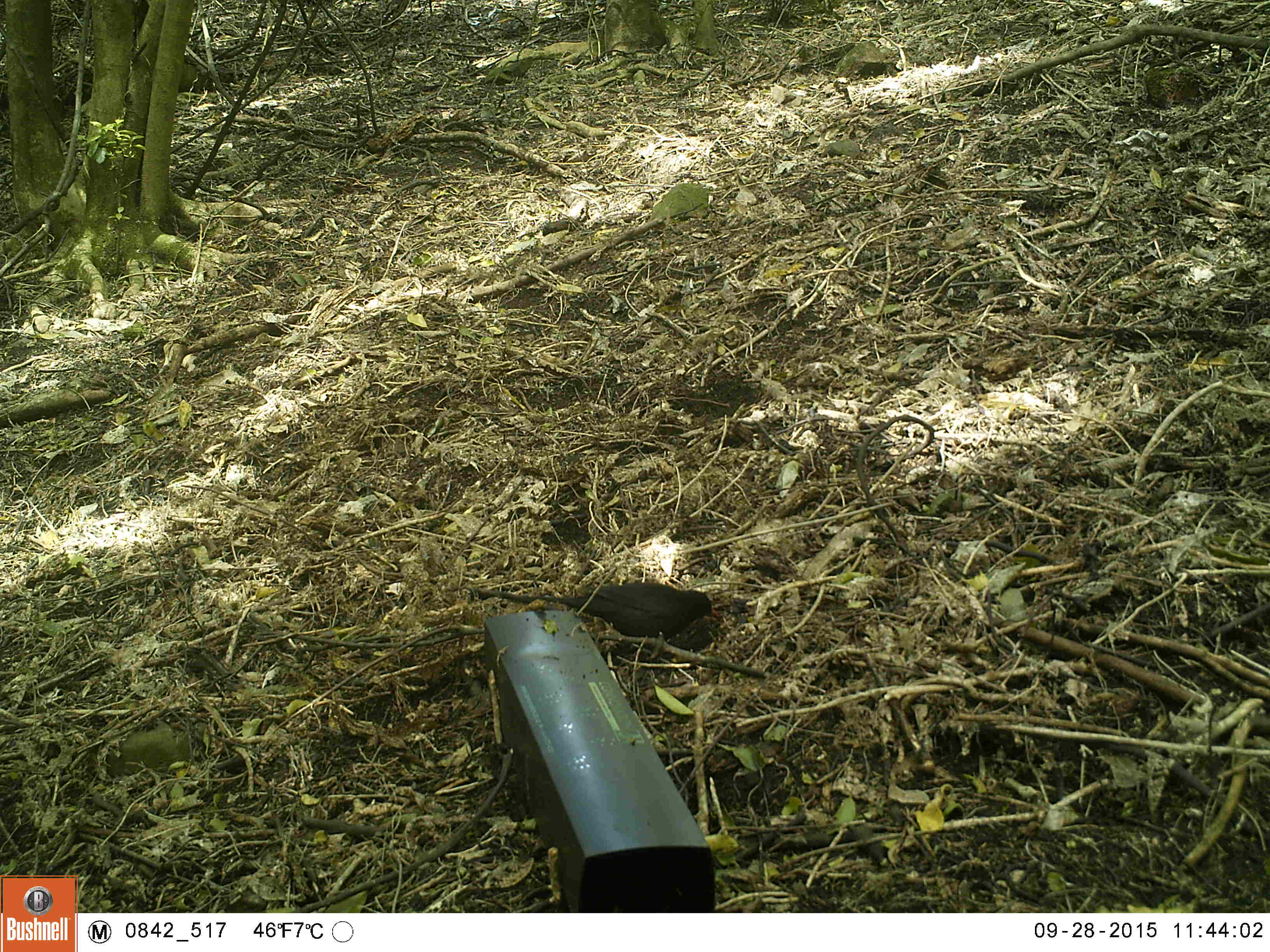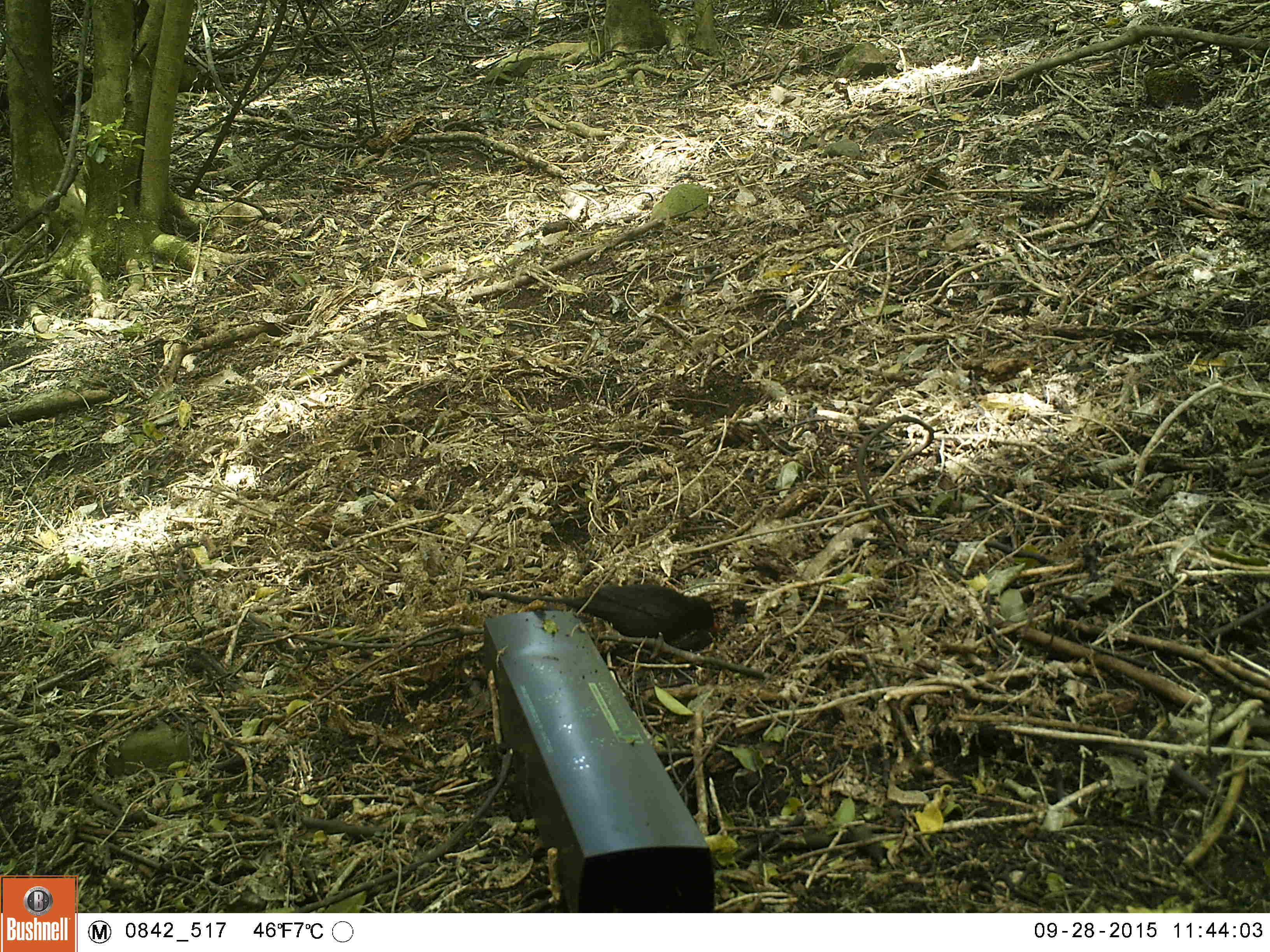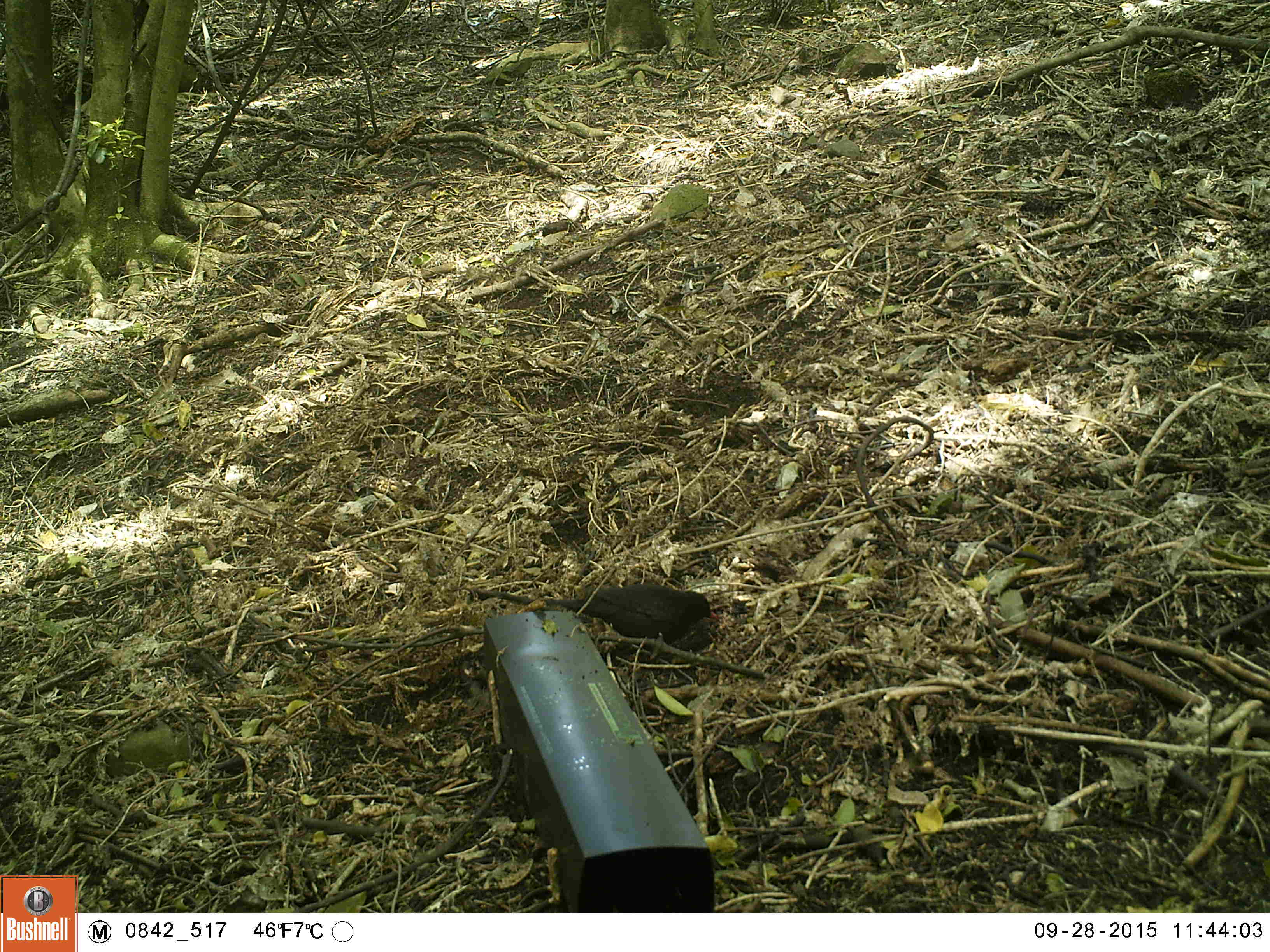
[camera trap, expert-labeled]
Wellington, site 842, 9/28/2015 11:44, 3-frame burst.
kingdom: Animalia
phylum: Chordata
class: Aves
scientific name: Aves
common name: bird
Bird (Aves).